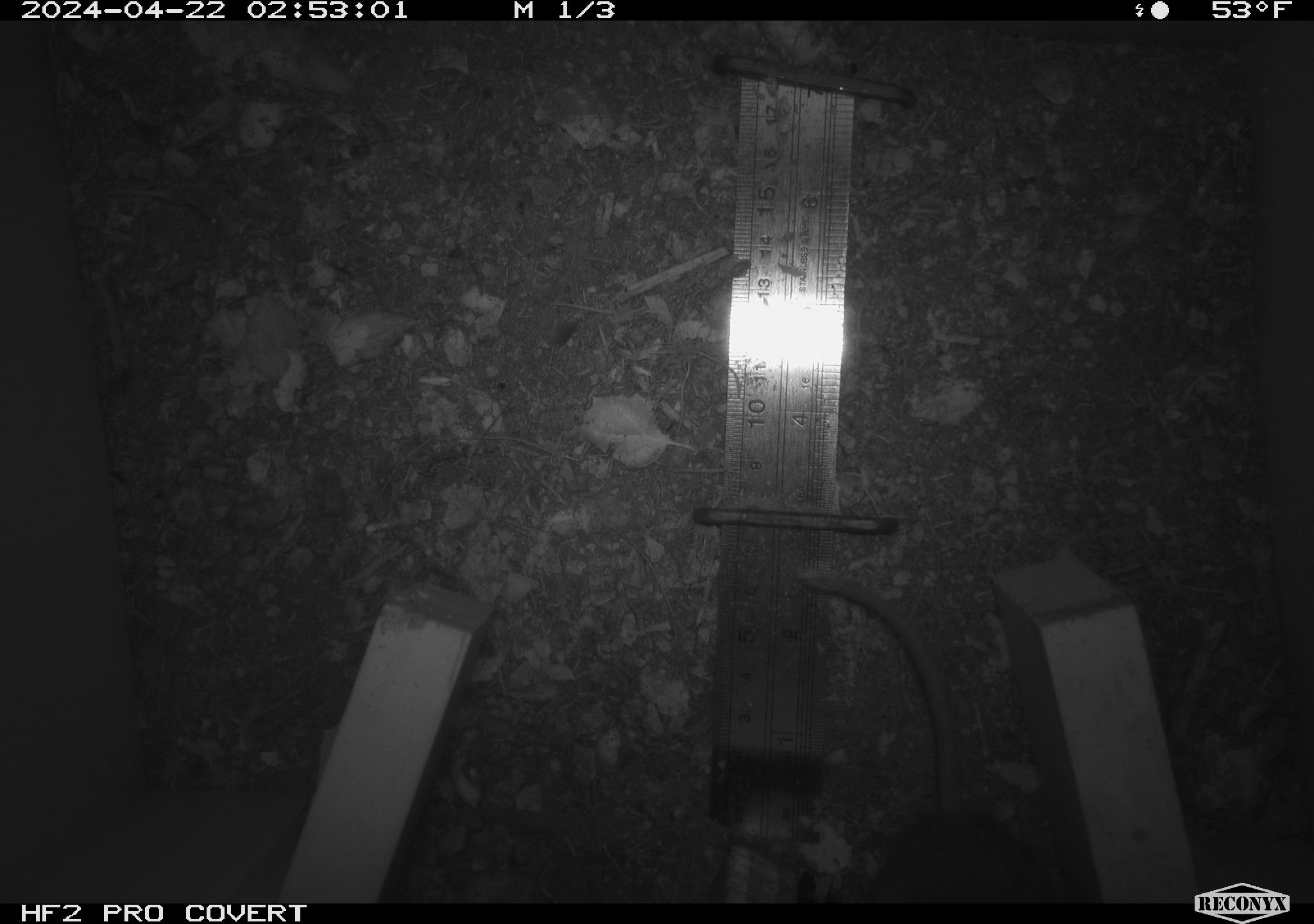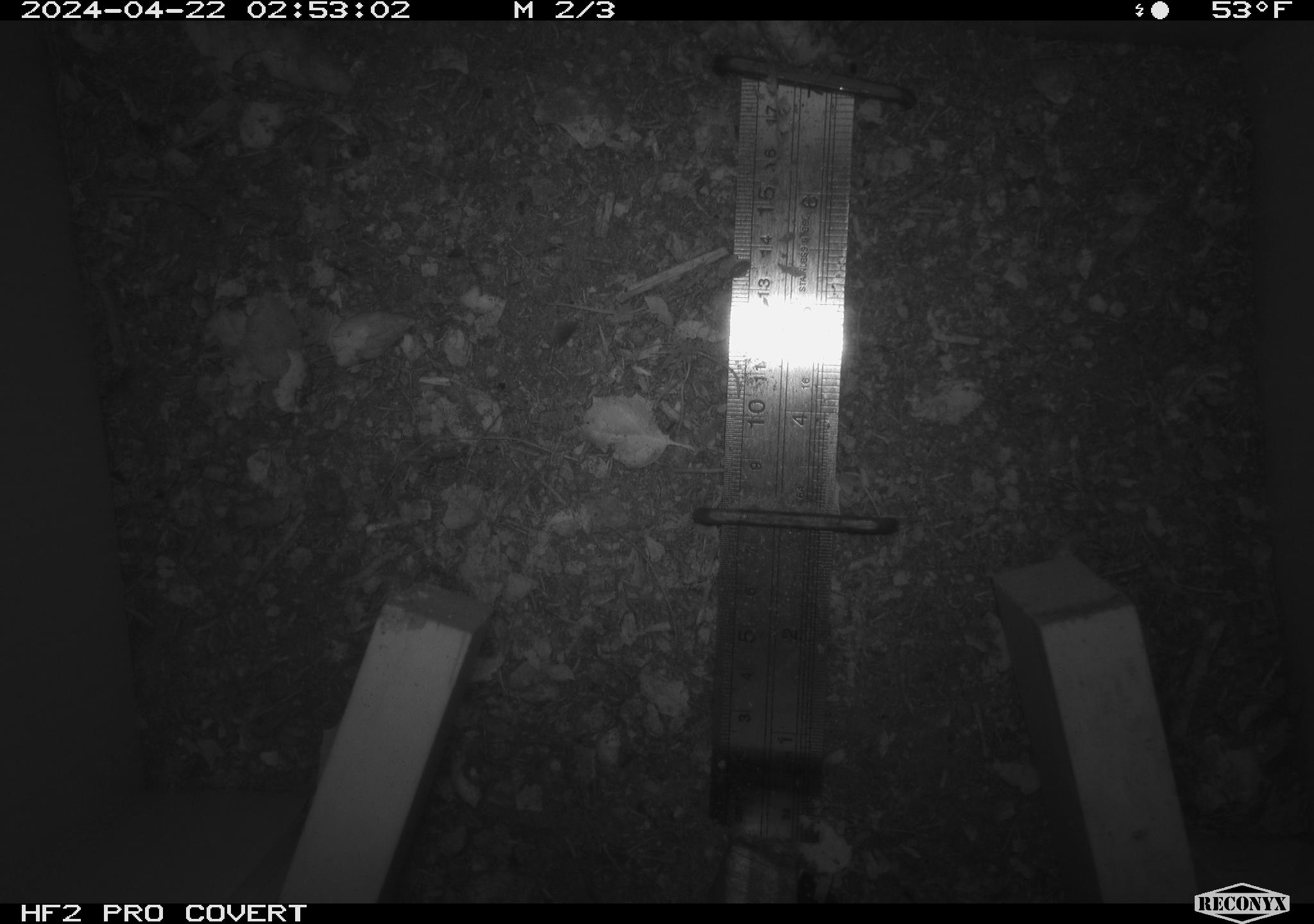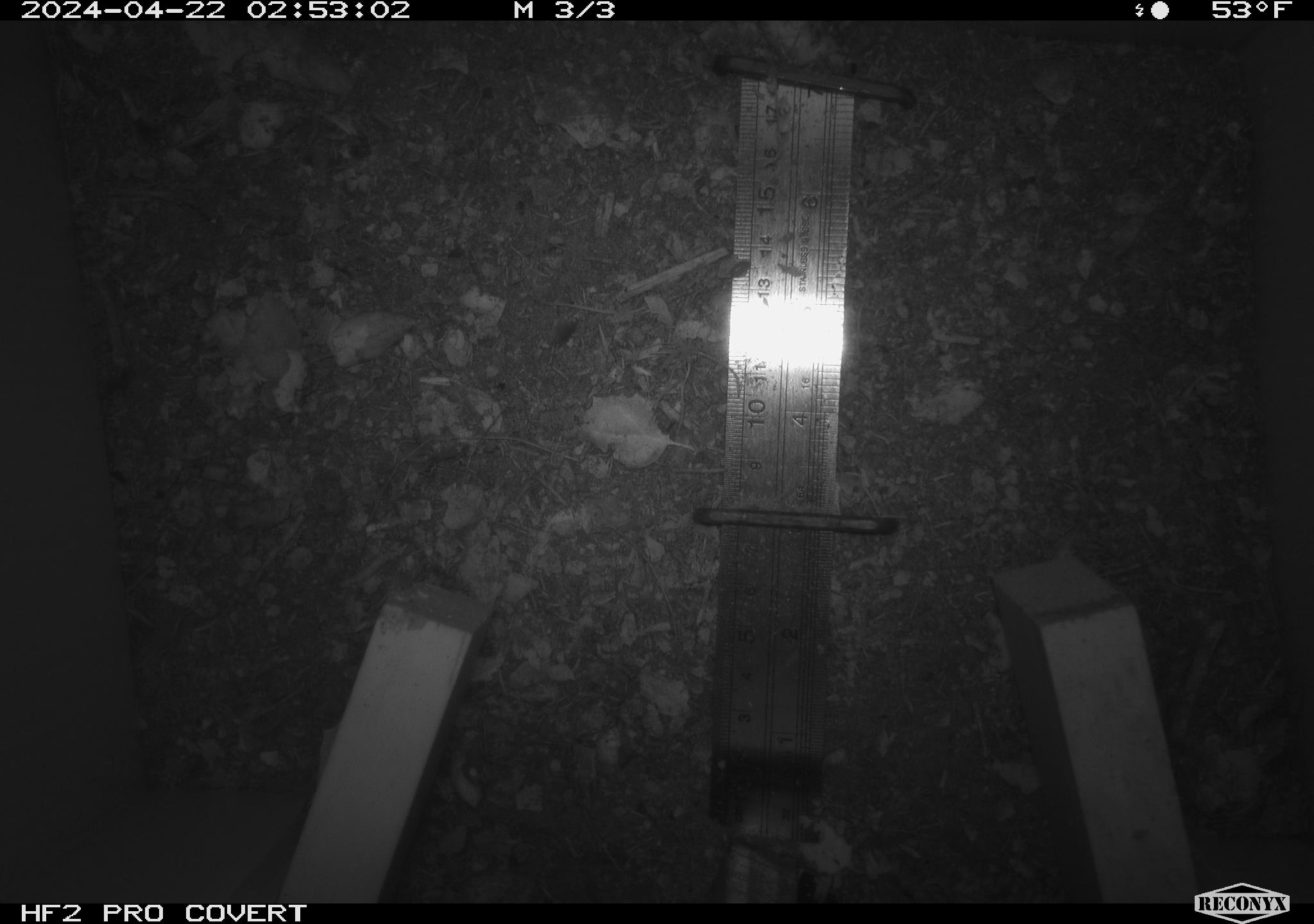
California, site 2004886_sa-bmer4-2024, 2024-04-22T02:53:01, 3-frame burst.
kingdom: Animalia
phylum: Chordata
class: Mammalia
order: Rodentia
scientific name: Rodentia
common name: mouse species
Mouse species (Rodentia).